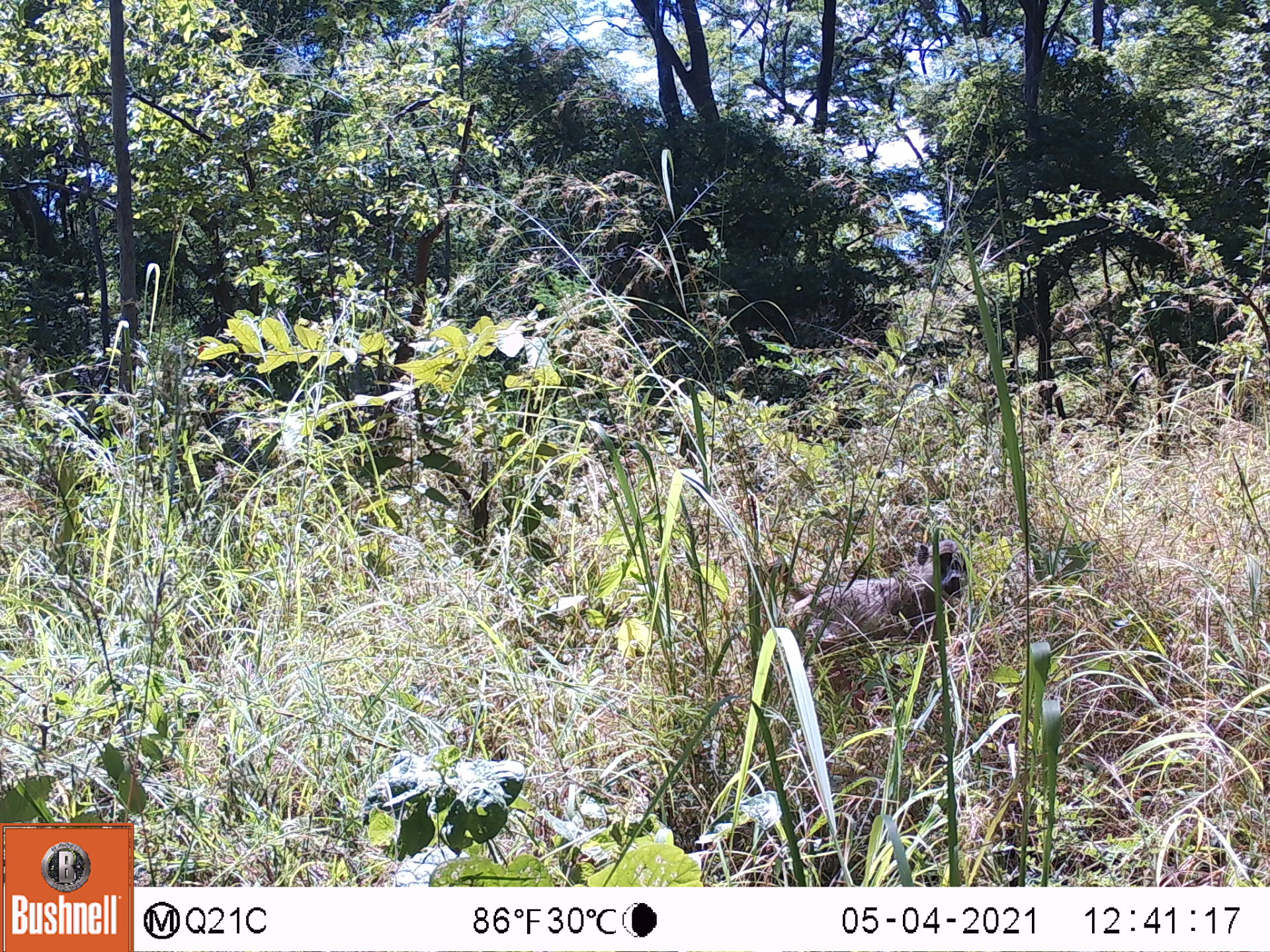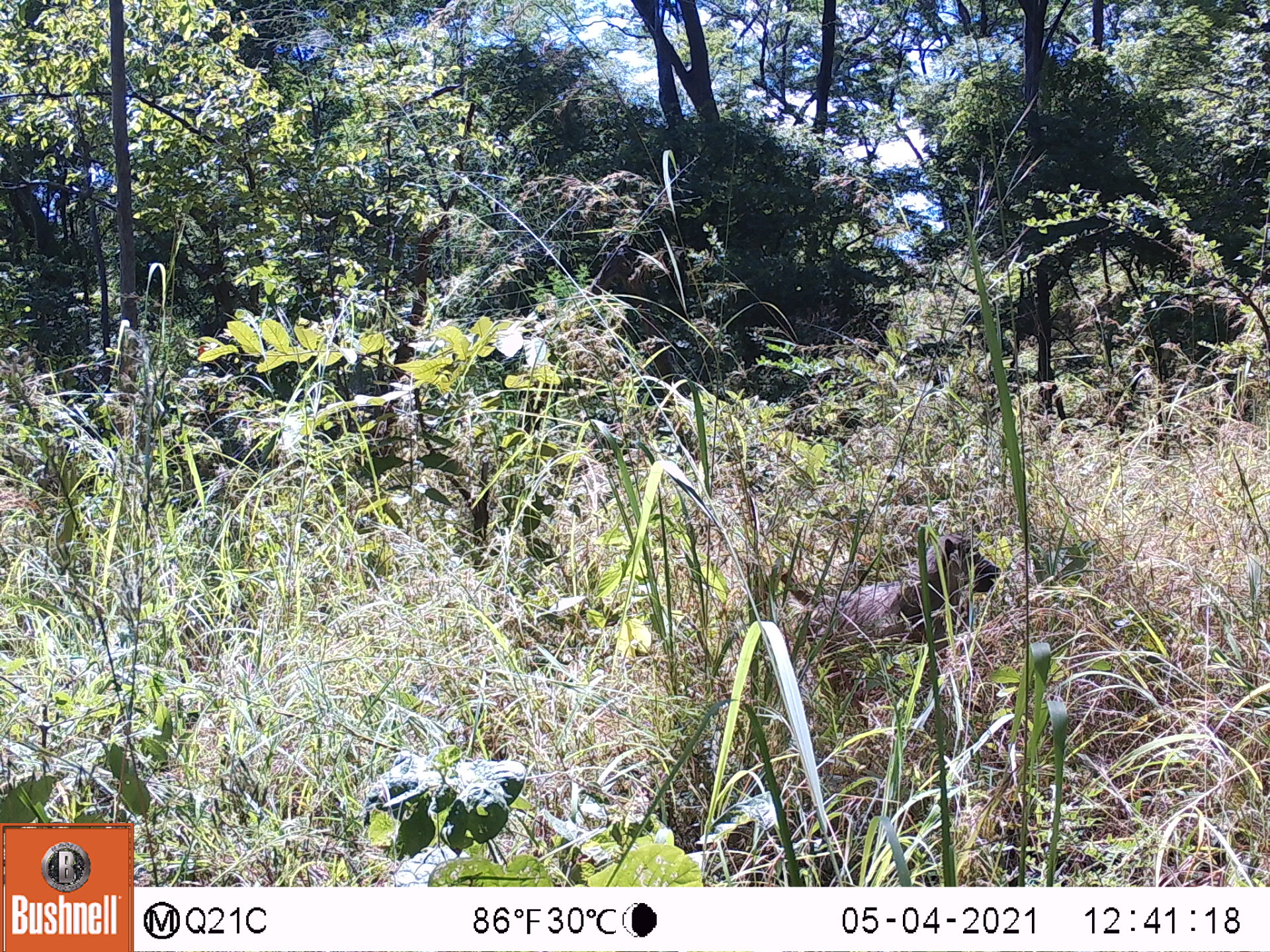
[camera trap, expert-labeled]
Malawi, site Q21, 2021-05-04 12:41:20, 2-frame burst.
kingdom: Animalia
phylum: Chordata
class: Mammalia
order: Primates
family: Cercopithecidae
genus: Papio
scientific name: Papio cynocephalus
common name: yellow baboon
Yellow baboon (Papio cynocephalus), count 1.